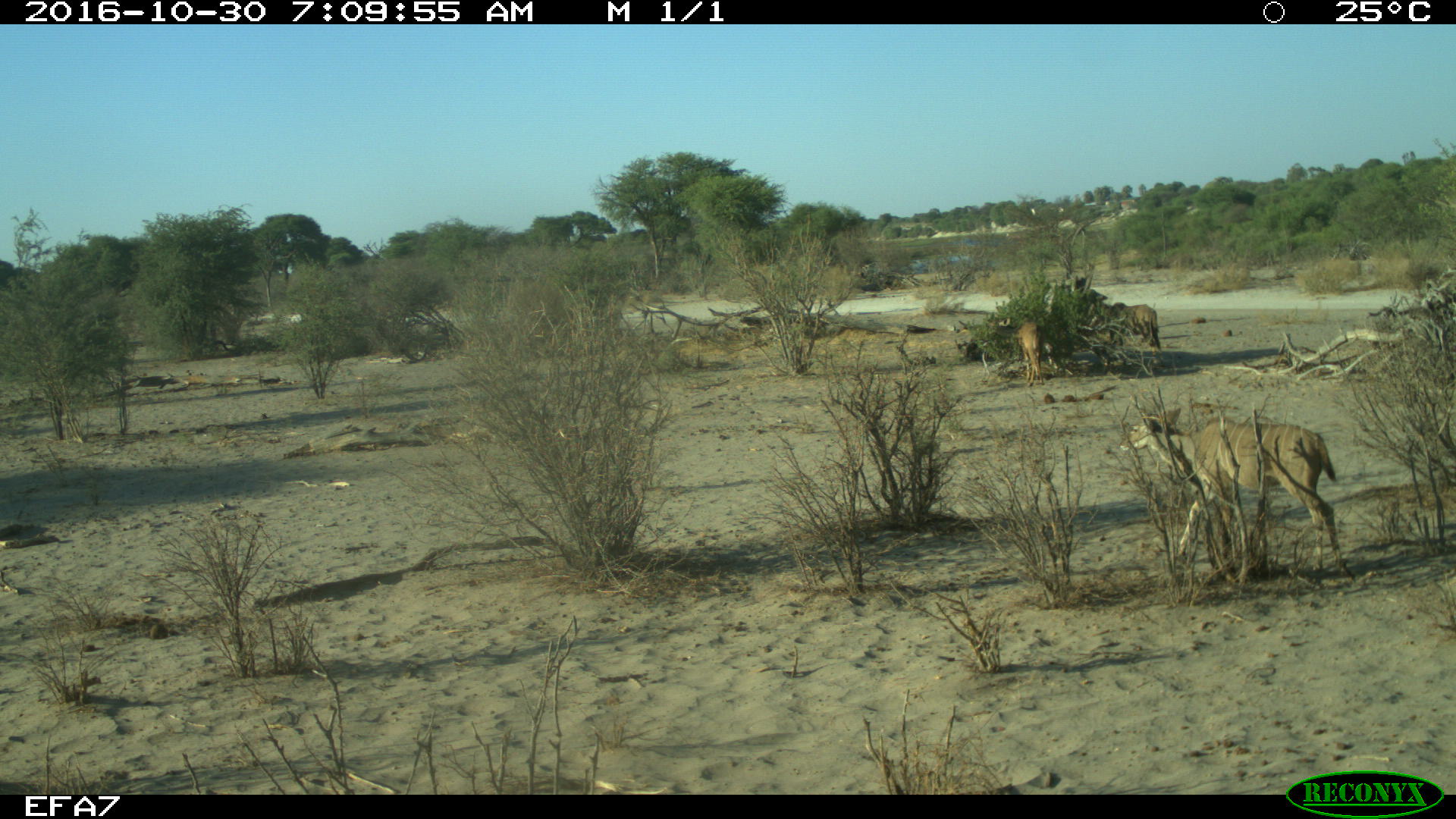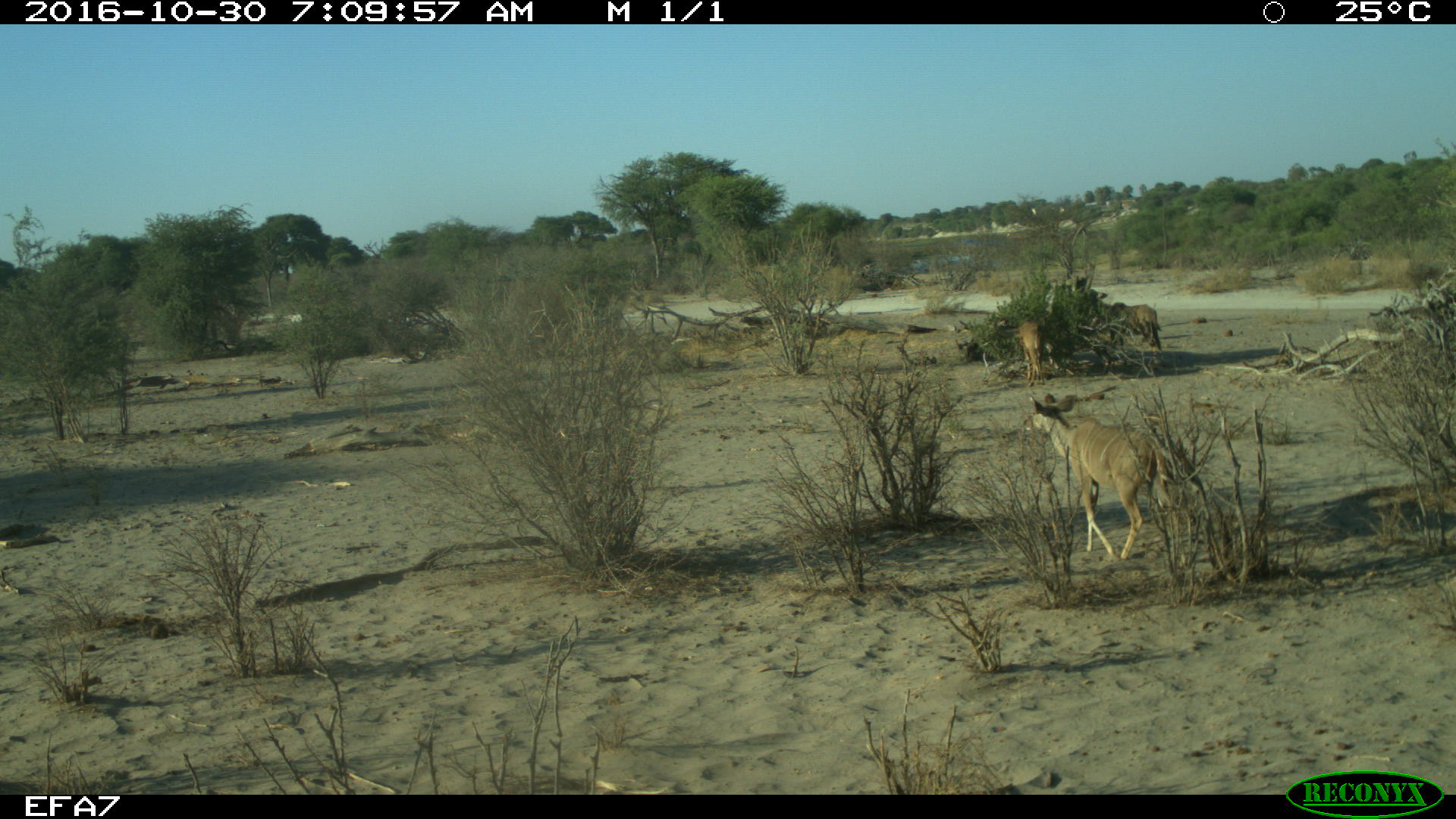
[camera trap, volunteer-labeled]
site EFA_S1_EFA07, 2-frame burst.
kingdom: Animalia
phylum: Chordata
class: Mammalia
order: Artiodactyla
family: Bovidae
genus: Tragelaphus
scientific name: Tragelaphus oryx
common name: eland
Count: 3.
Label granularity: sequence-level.